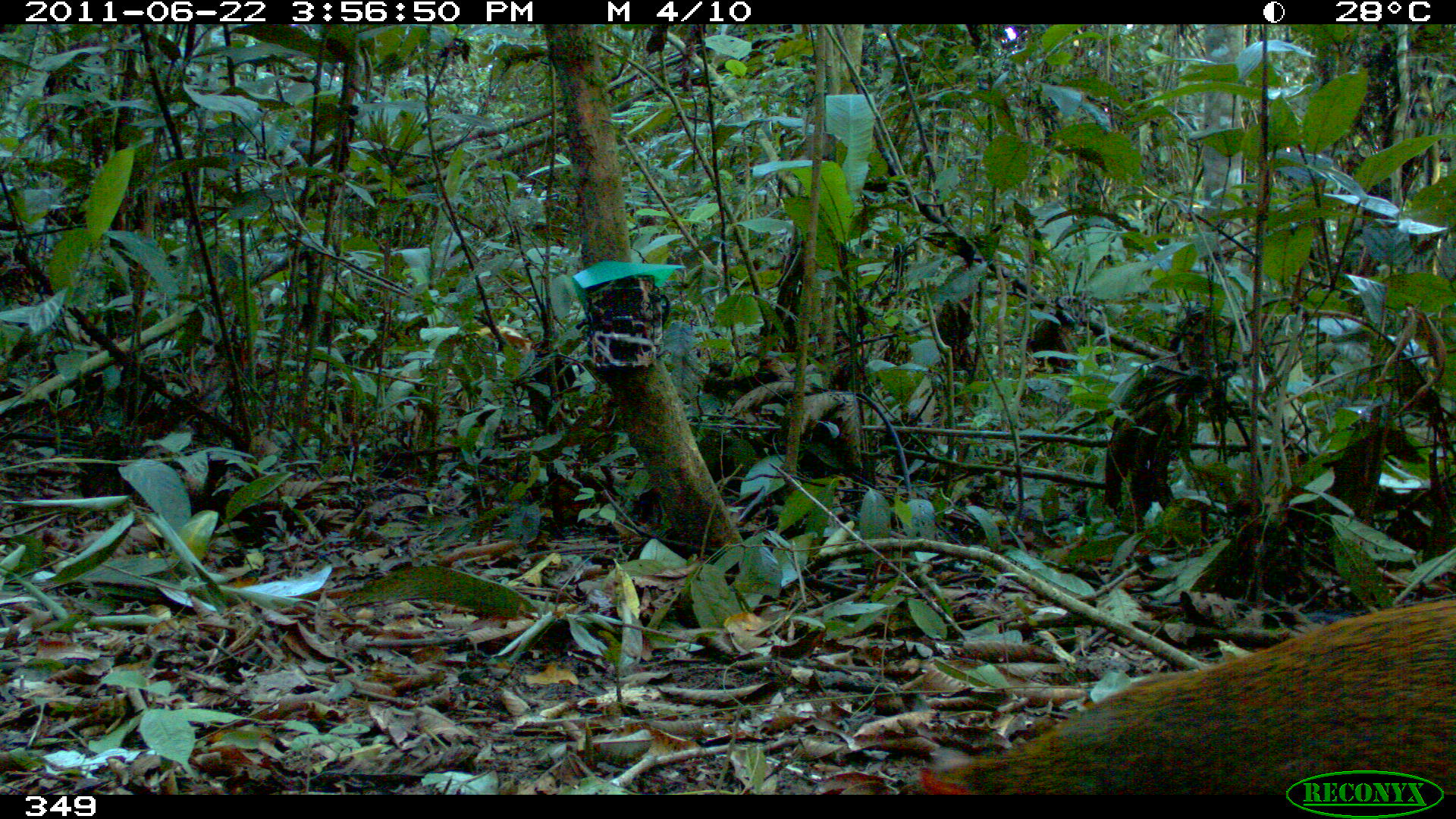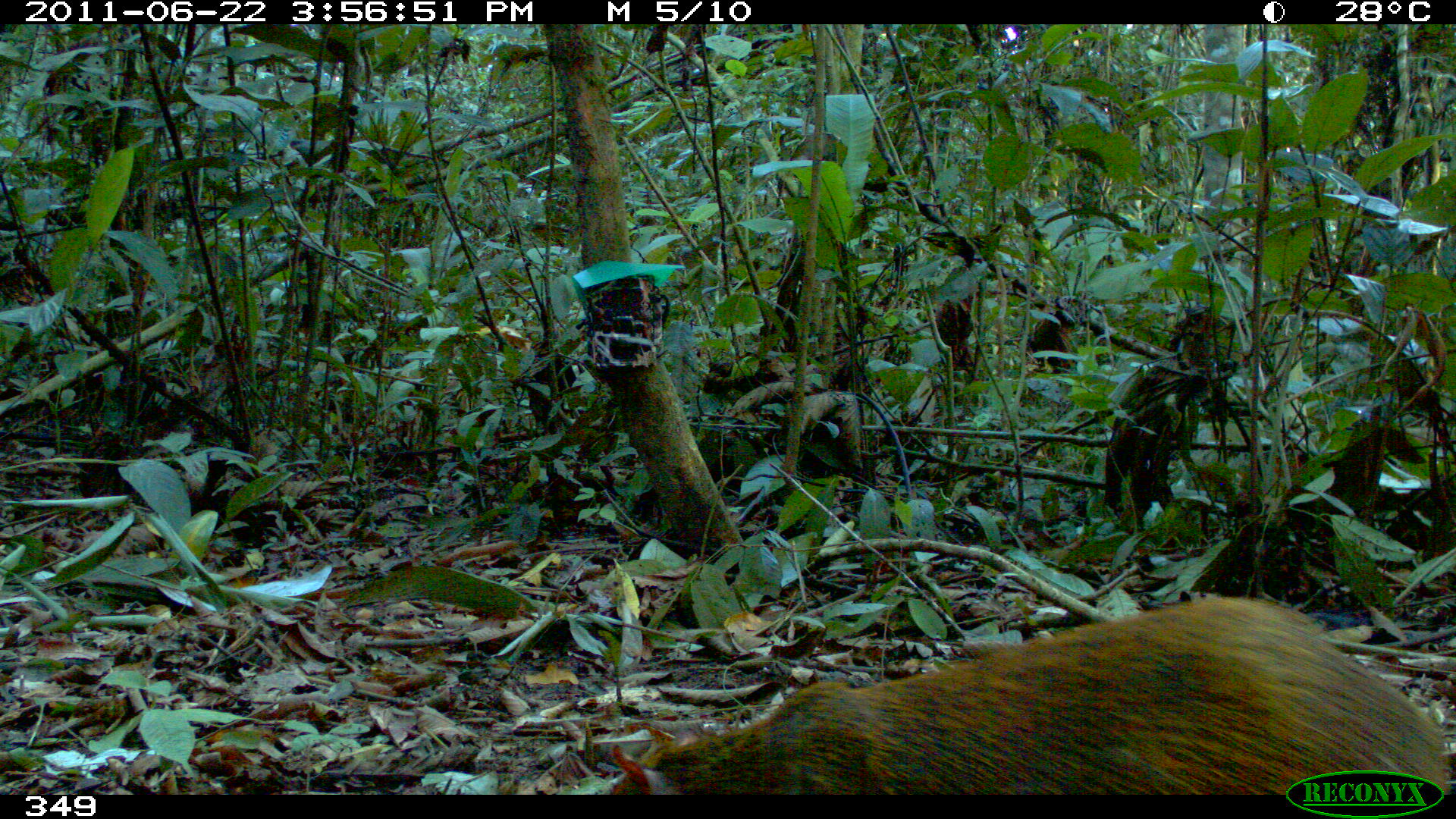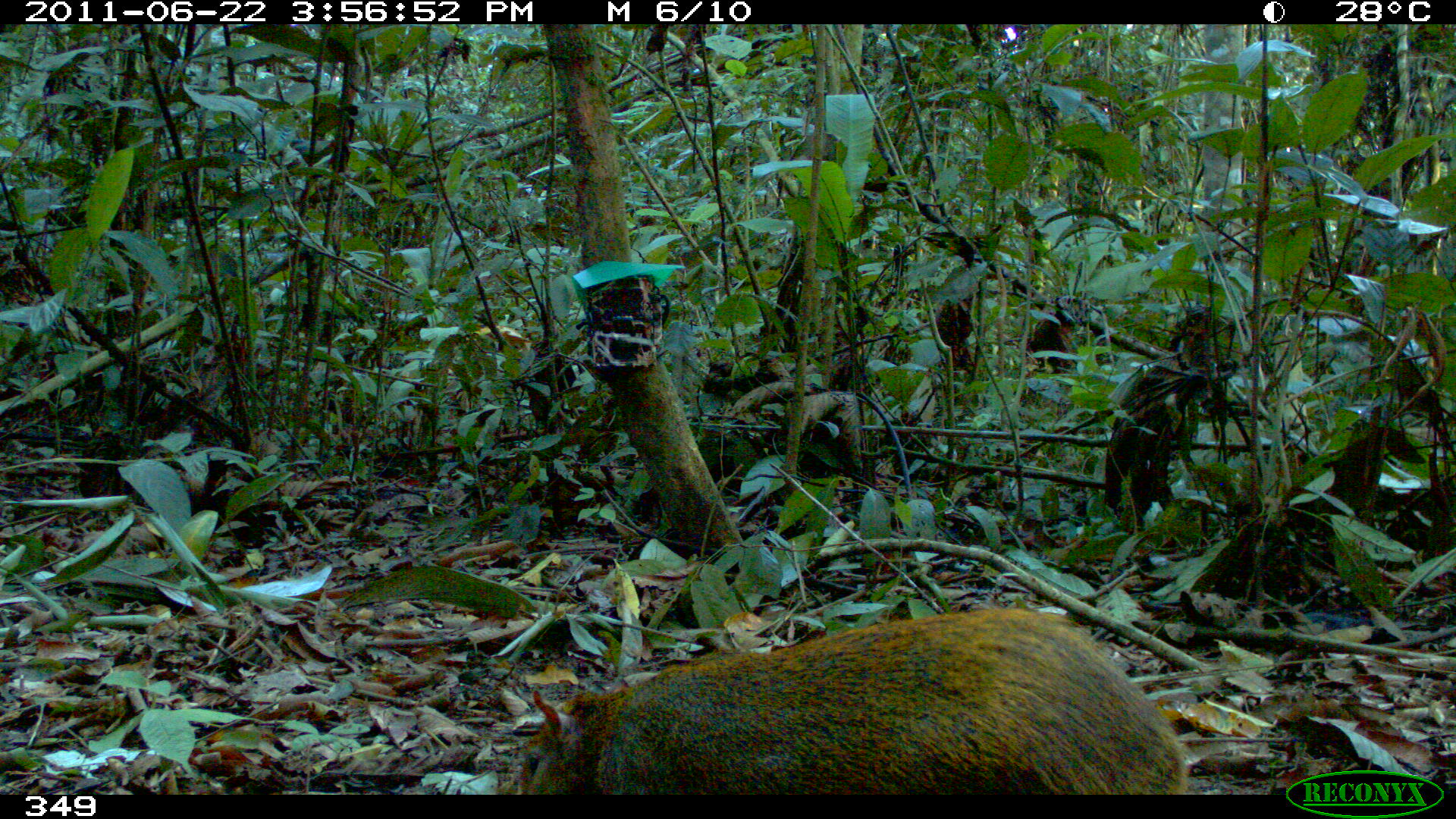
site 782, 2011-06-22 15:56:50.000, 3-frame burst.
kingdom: Animalia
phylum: Chordata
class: Mammalia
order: Rodentia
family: Dasyproctidae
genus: Dasyprocta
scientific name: Dasyprocta punctata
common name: central american agouti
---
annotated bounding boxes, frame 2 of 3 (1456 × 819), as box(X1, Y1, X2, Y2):
dasyprocta punctata: box(593, 592, 1449, 794)